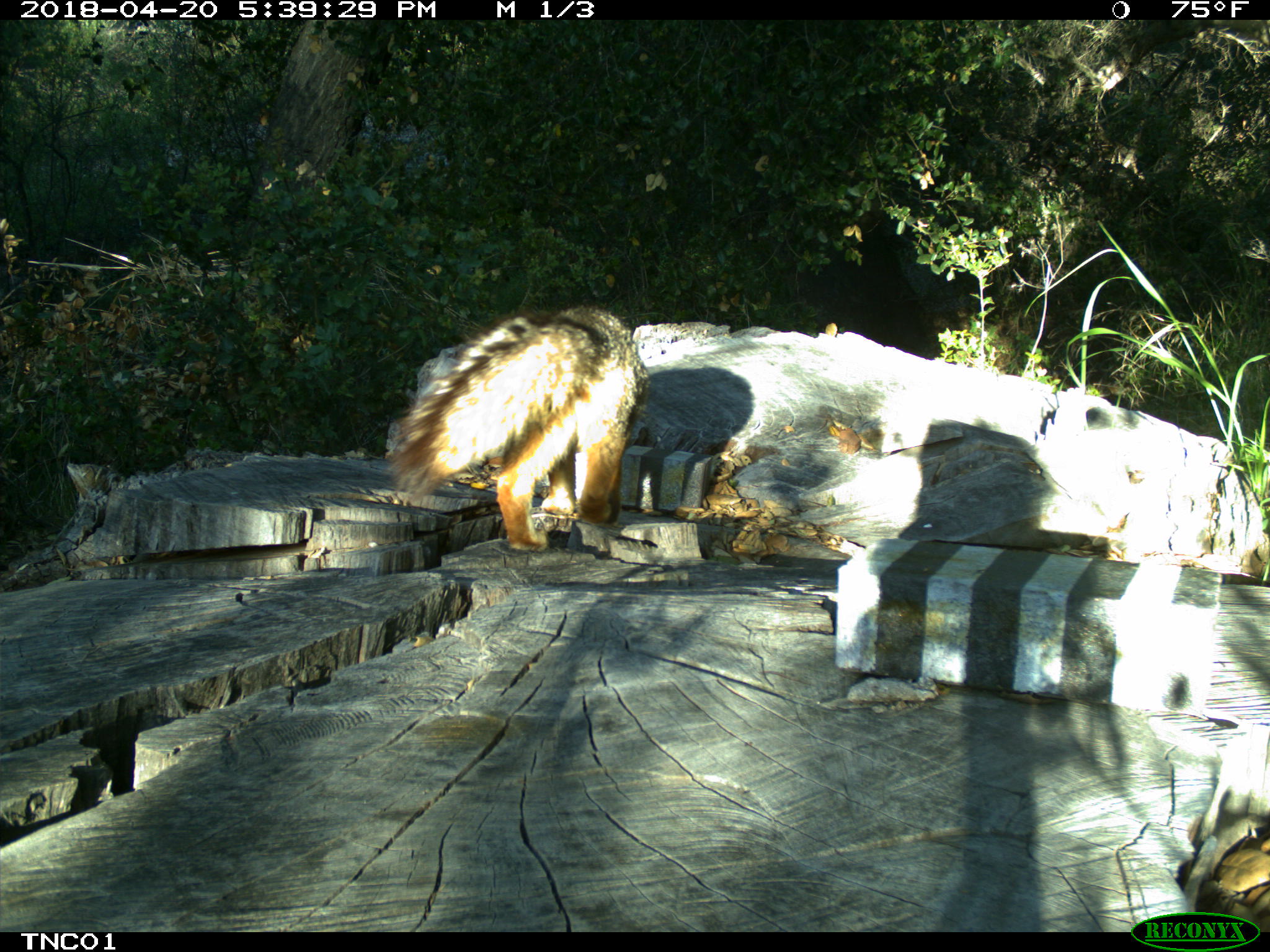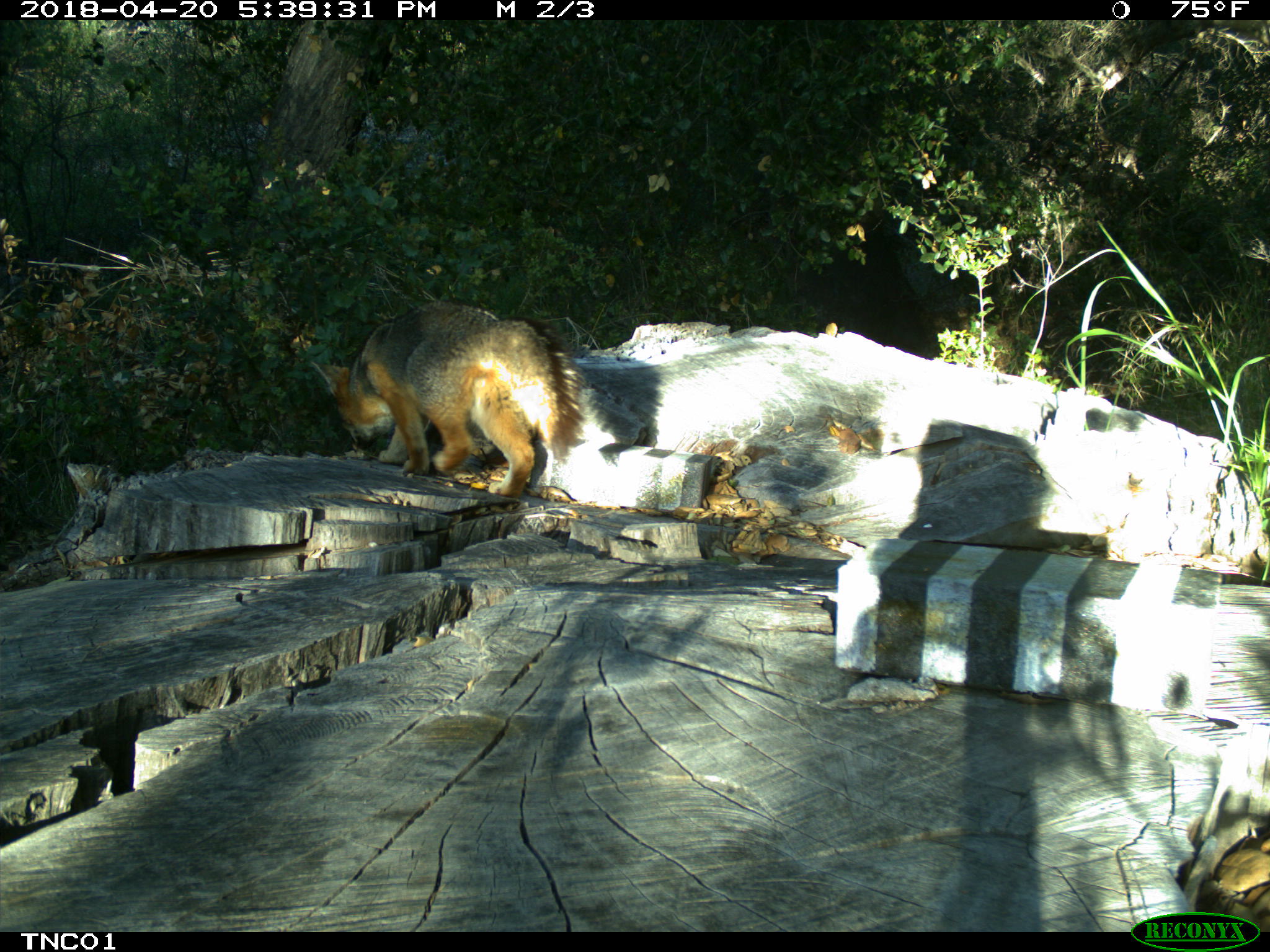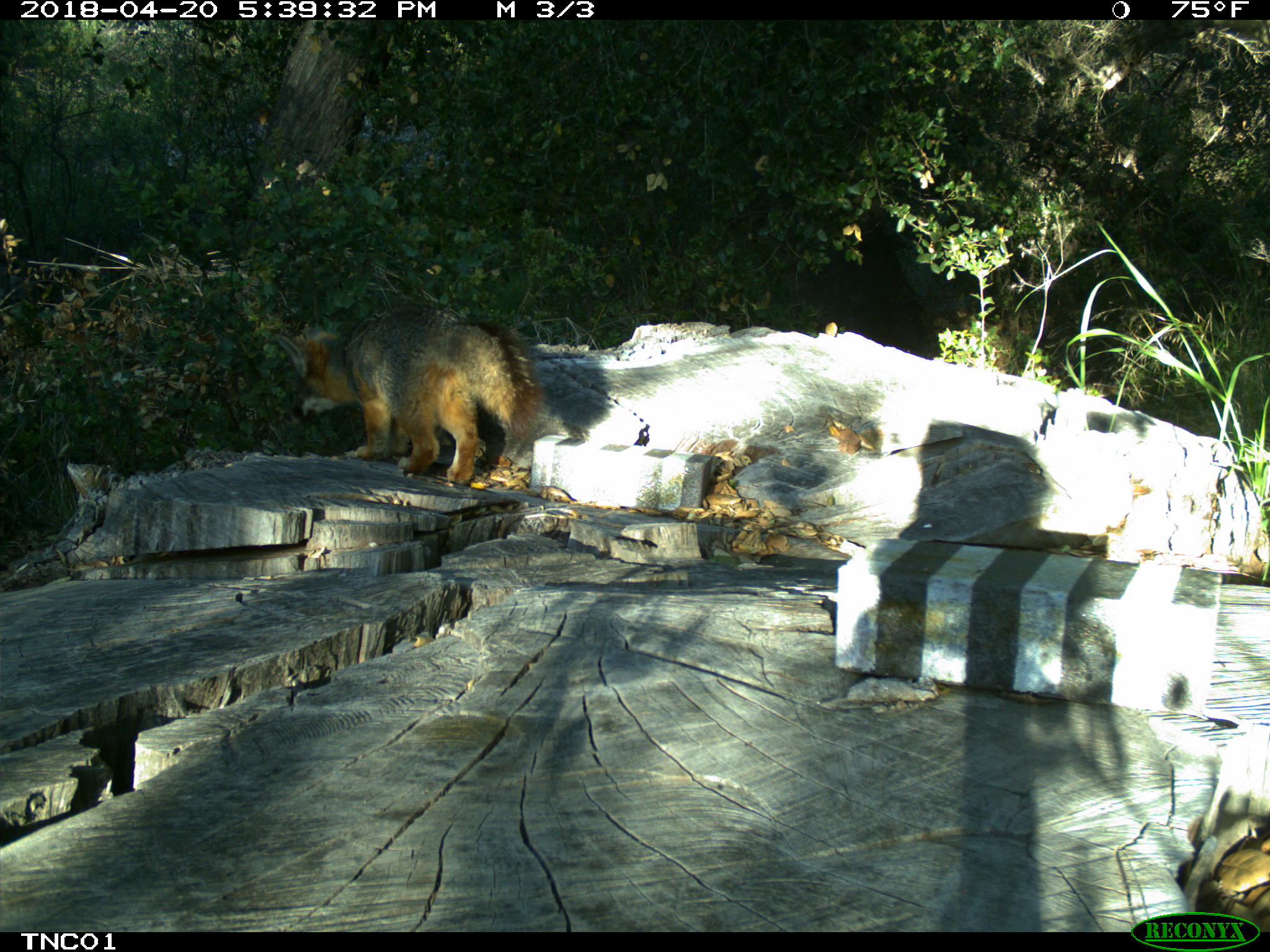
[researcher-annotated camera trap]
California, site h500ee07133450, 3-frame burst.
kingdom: Animalia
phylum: Chordata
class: Mammalia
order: Carnivora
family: Canidae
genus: Urocyon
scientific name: Urocyon littoralis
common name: island fox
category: fox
Fox (island fox) (Urocyon littoralis).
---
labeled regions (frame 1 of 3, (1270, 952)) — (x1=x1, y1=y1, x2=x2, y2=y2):
fox: (x1=392, y1=303, x2=651, y2=553)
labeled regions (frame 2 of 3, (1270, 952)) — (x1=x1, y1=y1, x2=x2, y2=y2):
fox: (x1=309, y1=297, x2=583, y2=497)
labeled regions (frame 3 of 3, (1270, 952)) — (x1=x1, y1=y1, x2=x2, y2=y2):
fox: (x1=274, y1=304, x2=611, y2=486)